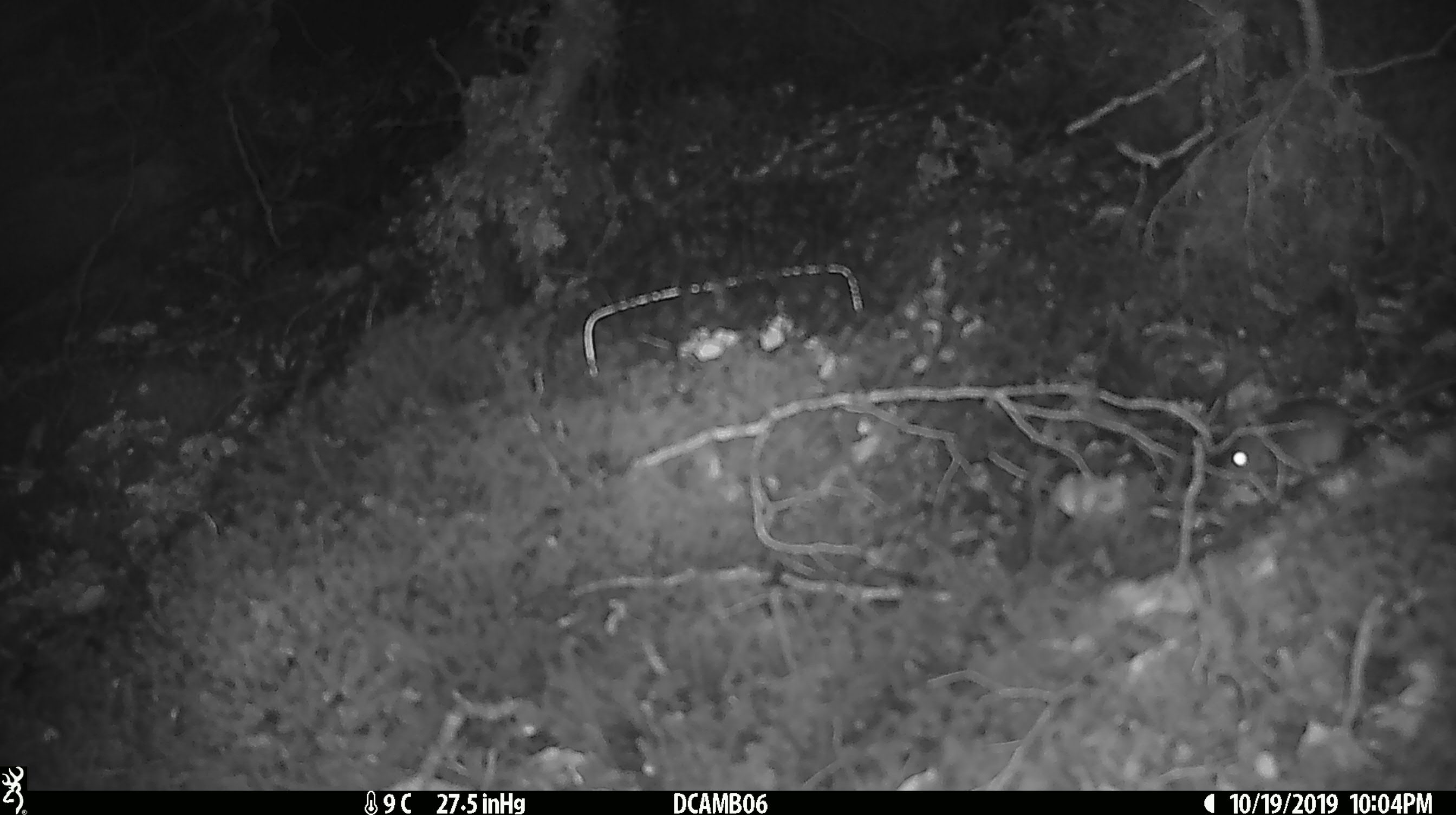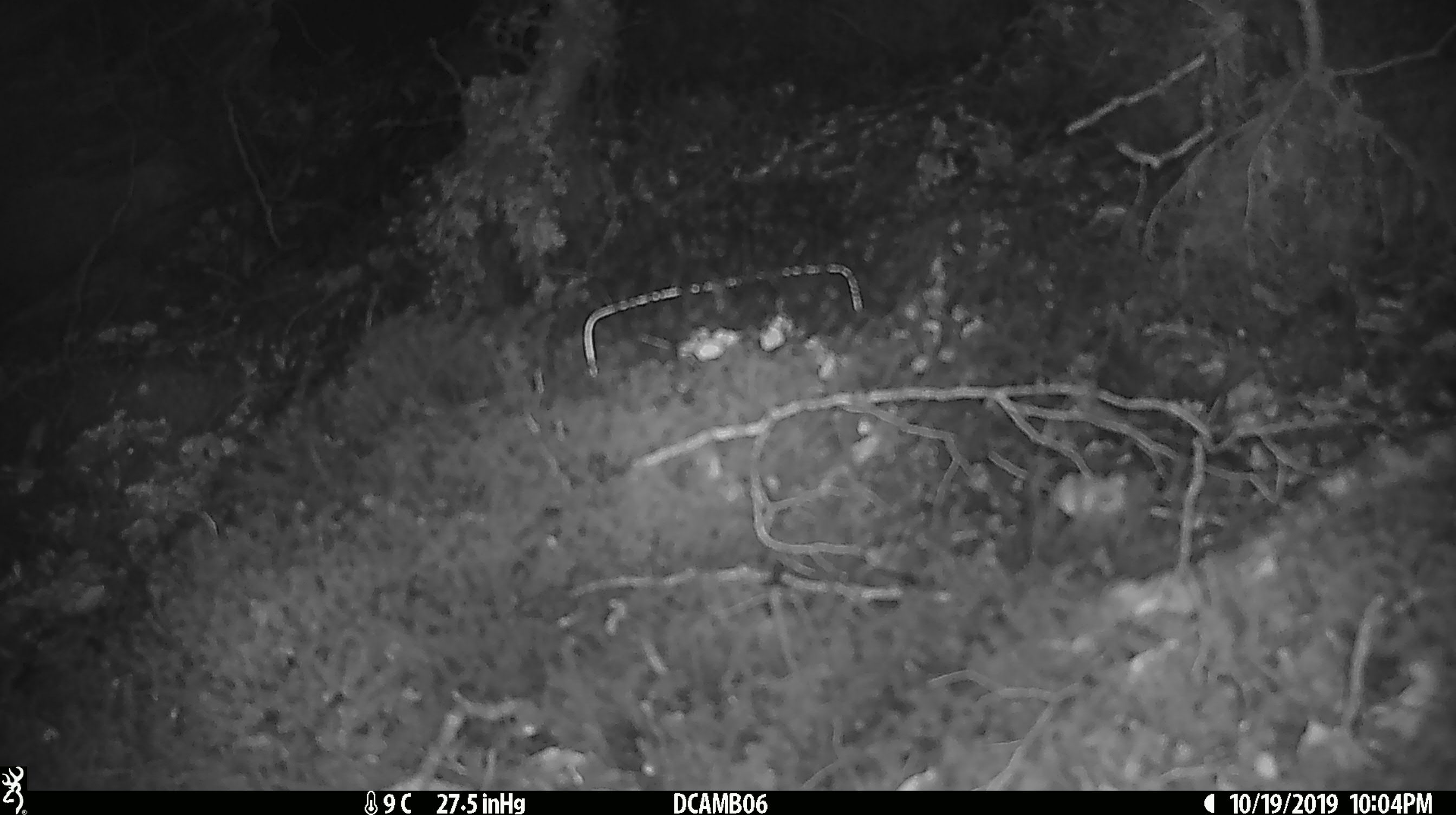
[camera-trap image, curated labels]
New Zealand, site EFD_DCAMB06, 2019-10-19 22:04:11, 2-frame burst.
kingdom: Animalia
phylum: Chordata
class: Mammalia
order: Rodentia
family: Muridae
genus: Mus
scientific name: Mus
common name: mouse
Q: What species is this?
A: Mouse (Mus).